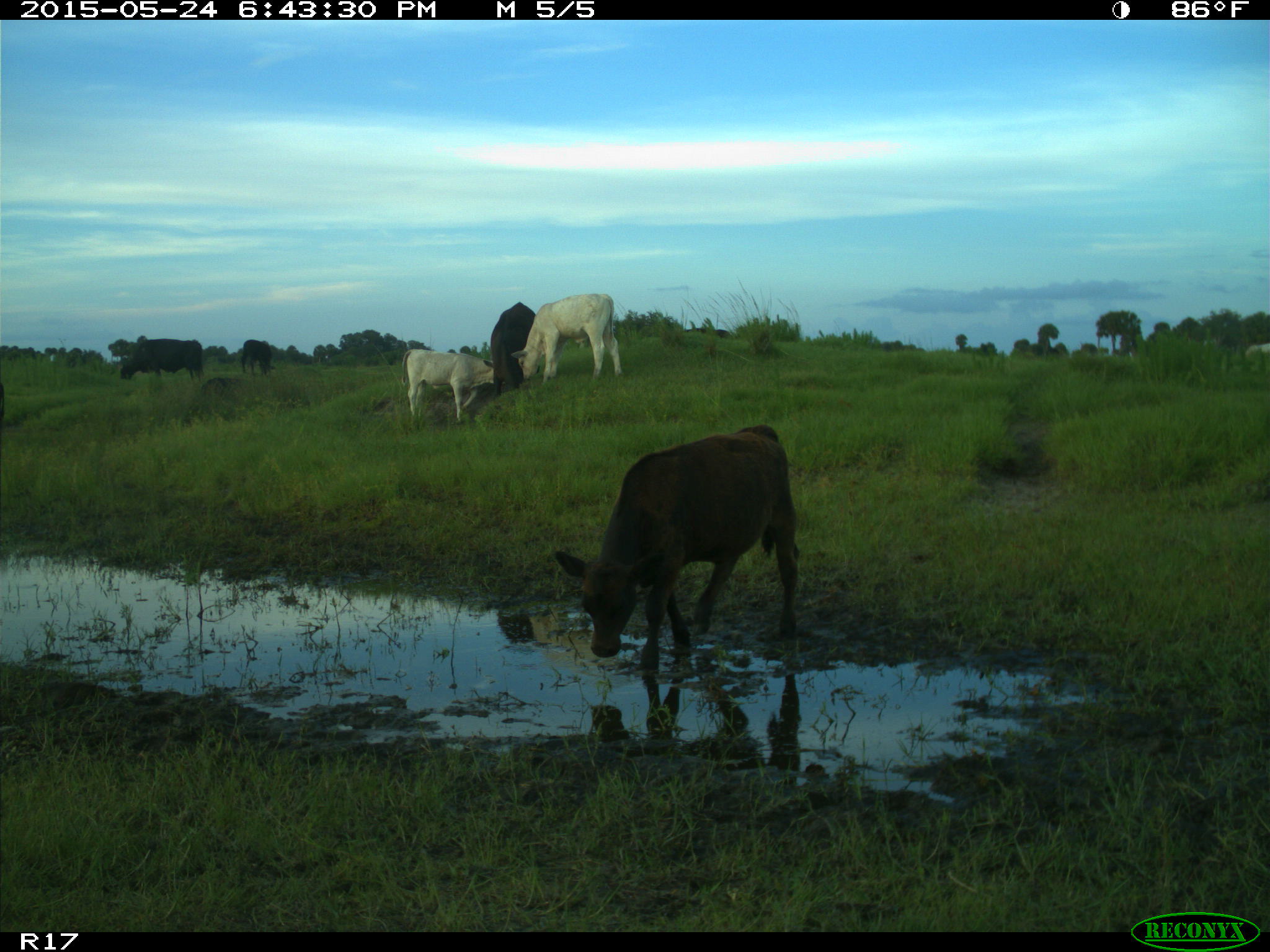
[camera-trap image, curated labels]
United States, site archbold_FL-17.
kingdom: Animalia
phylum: Chordata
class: Mammalia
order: Artiodactyla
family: Bovidae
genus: Bos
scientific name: Bos taurus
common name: domestic cow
Bos taurus (domestic cow).